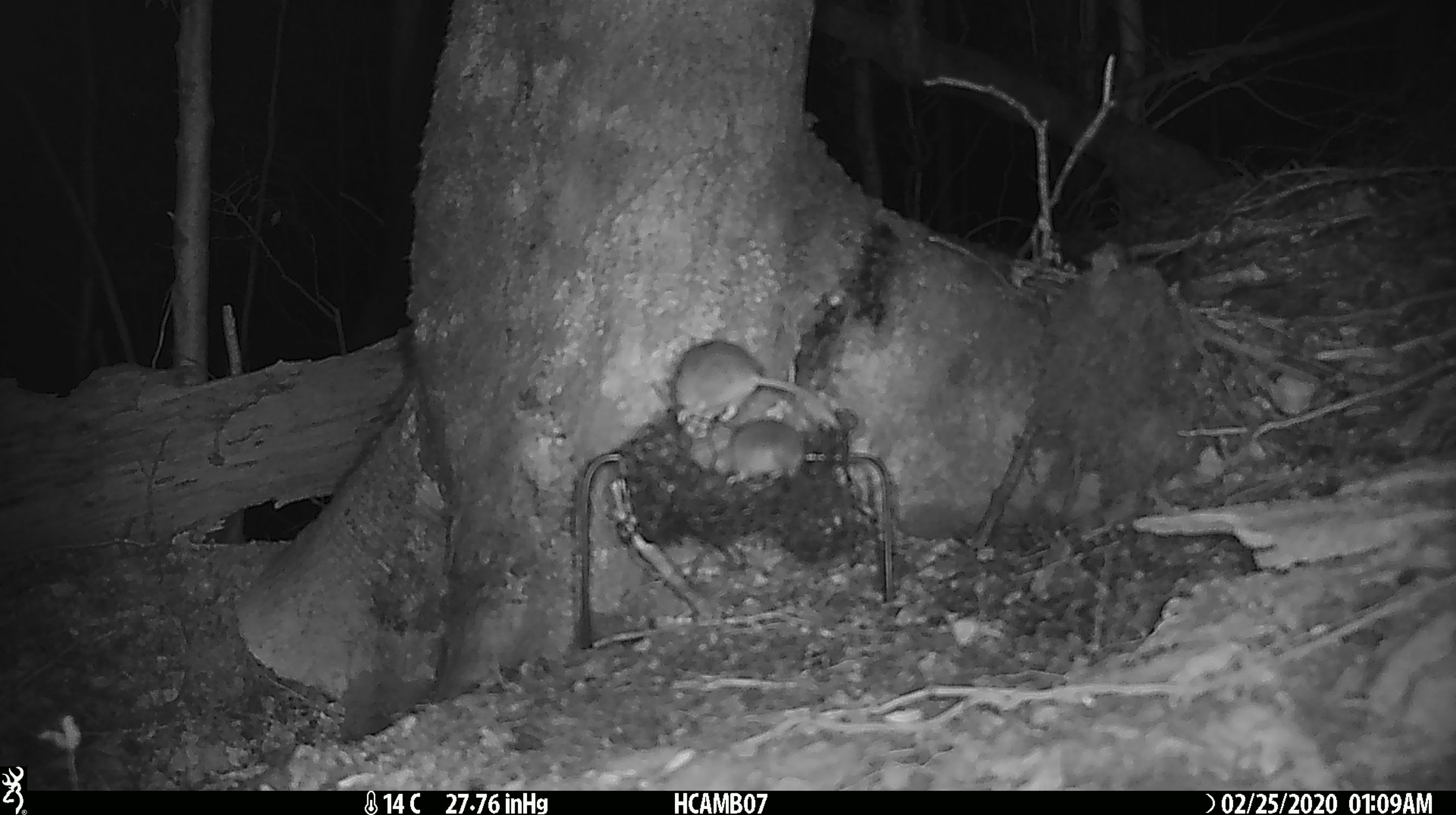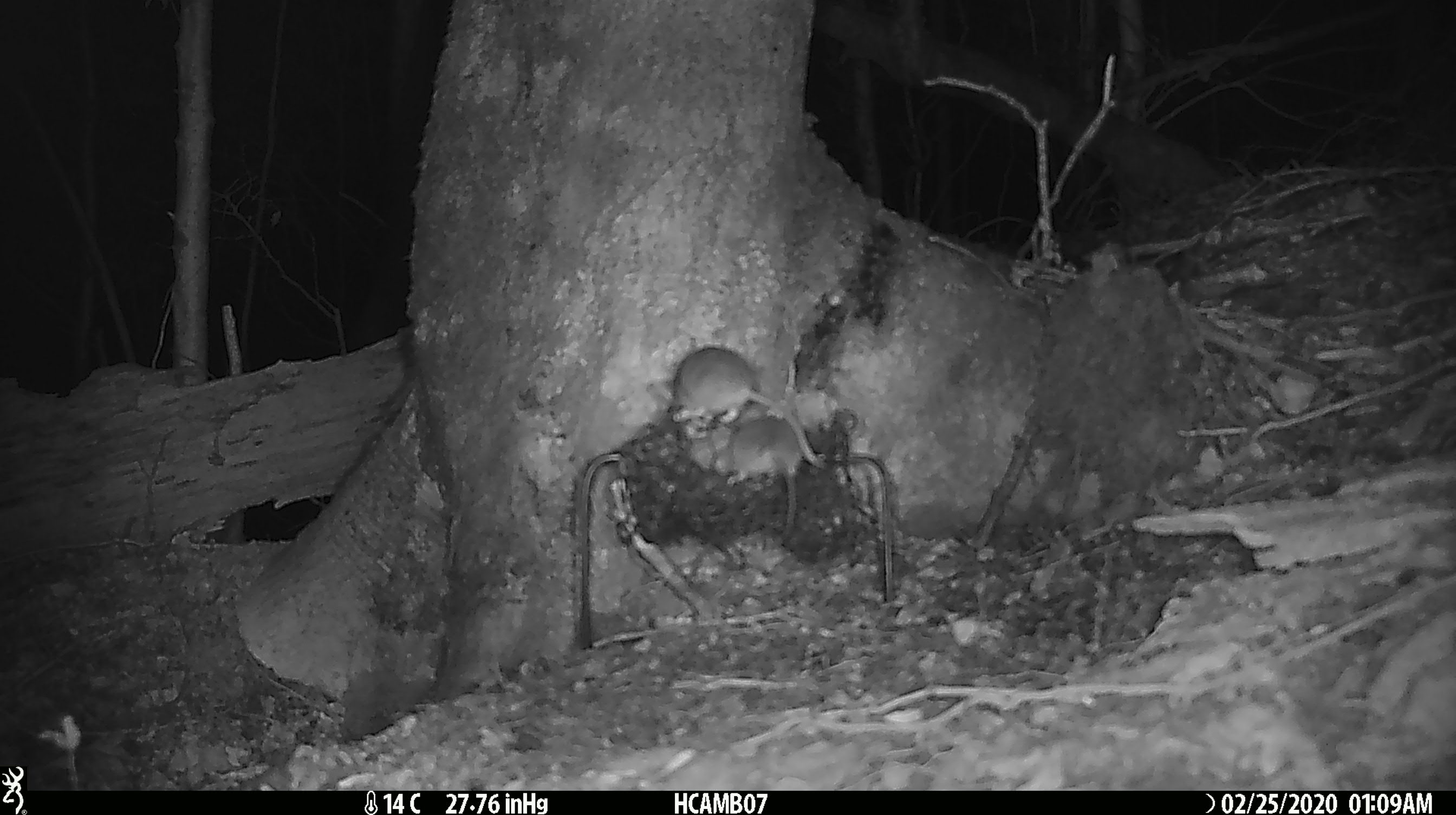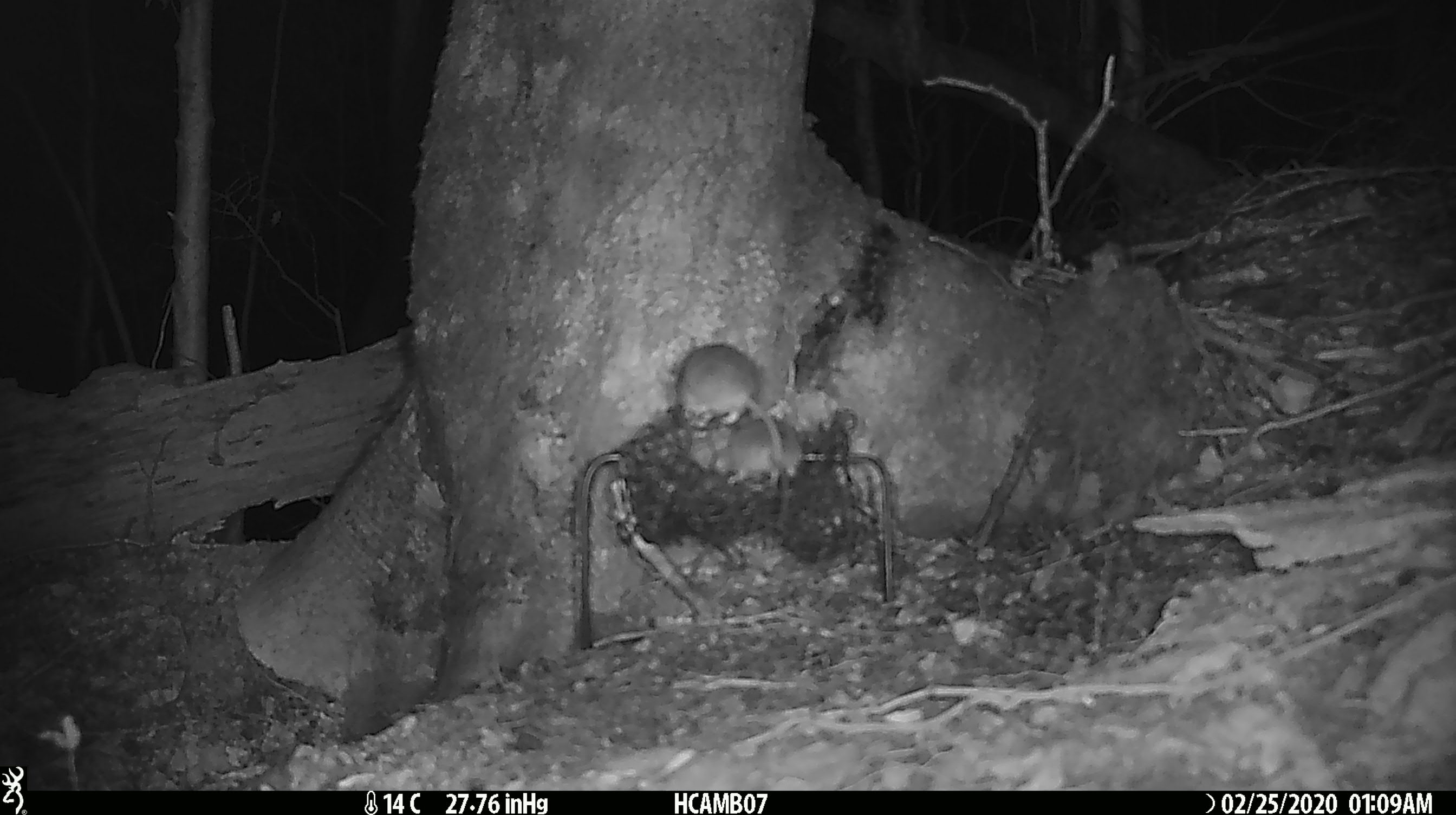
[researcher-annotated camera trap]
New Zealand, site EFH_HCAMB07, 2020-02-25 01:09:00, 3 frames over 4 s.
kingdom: Animalia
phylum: Chordata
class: Mammalia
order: Rodentia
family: Muridae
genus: Mus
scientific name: Mus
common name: mouse